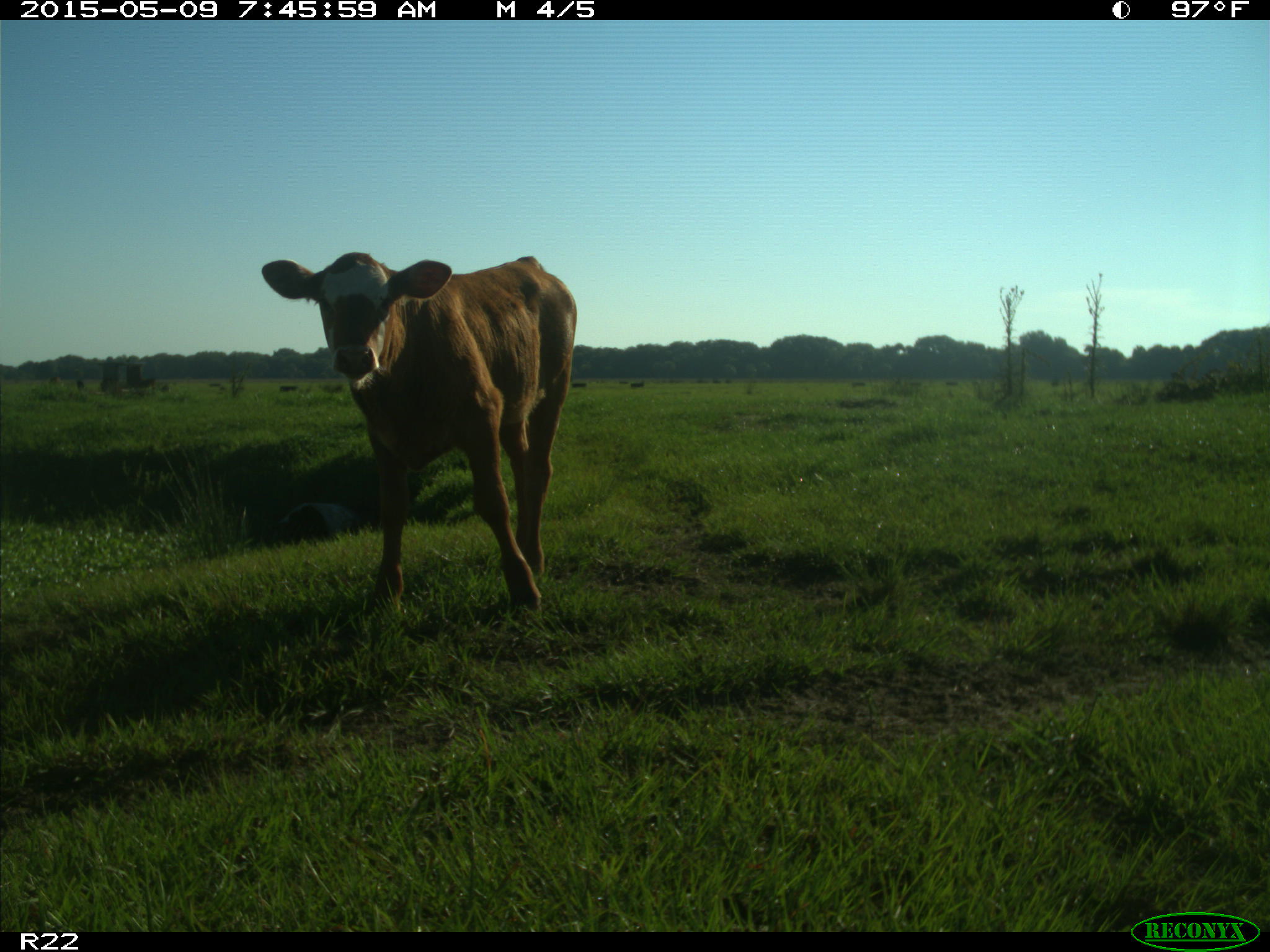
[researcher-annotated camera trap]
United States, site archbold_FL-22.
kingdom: Animalia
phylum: Chordata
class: Mammalia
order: Artiodactyla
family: Bovidae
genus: Bos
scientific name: Bos taurus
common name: domestic cow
Bos taurus (domestic cow).